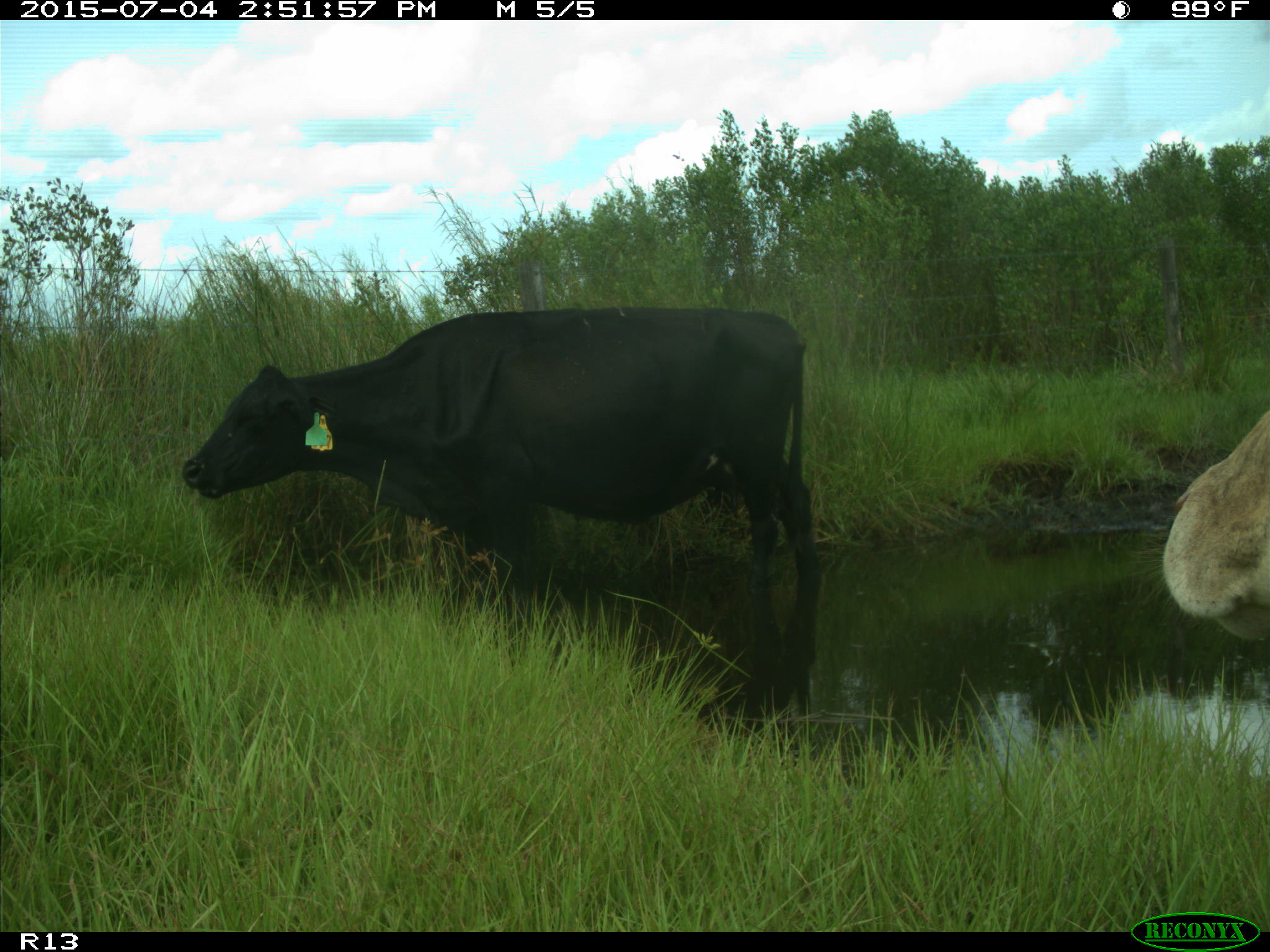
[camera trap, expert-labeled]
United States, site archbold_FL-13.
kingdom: Animalia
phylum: Chordata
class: Mammalia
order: Artiodactyla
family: Bovidae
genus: Bos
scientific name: Bos taurus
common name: domestic cow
Bos taurus (domestic cow).